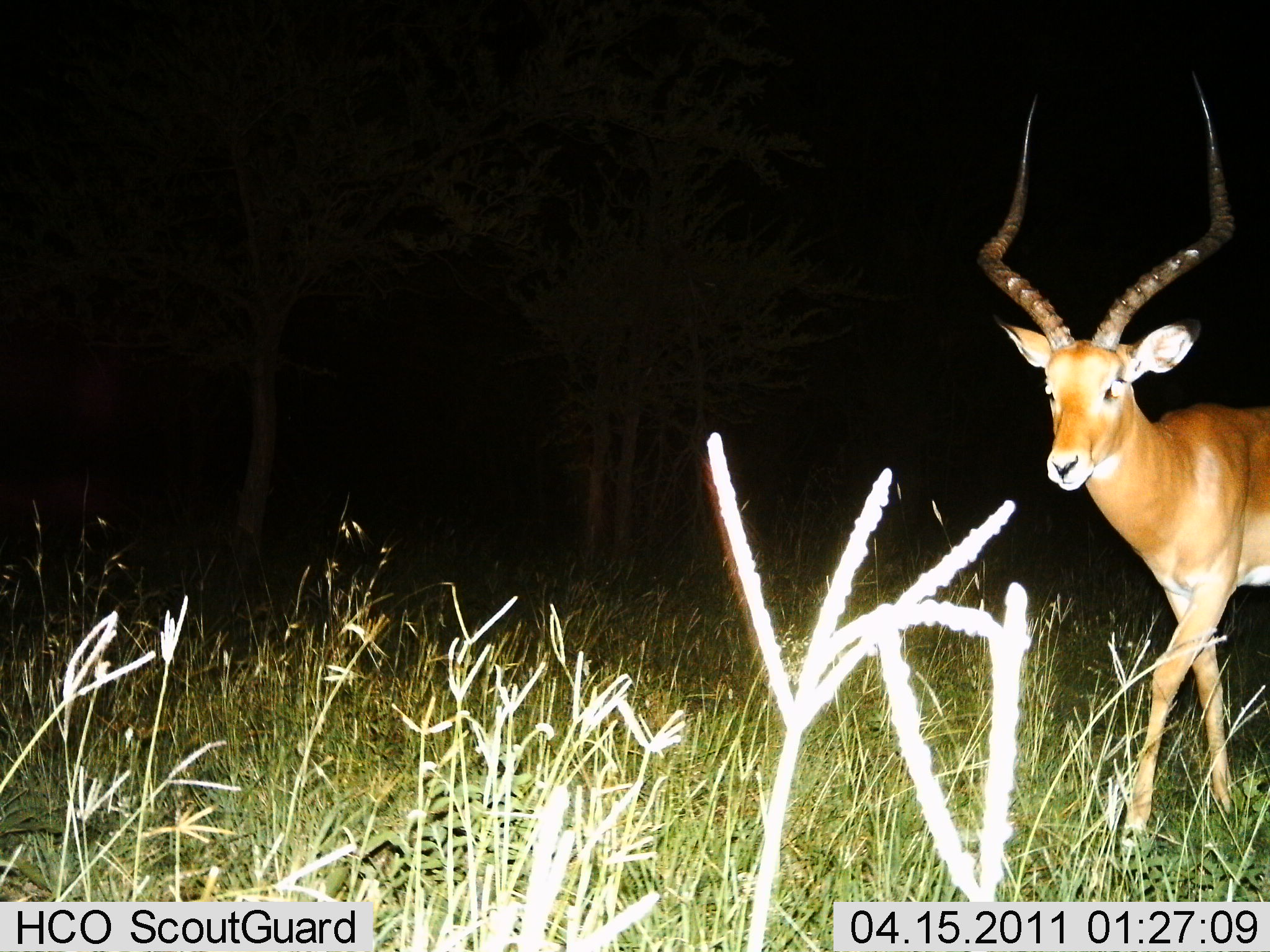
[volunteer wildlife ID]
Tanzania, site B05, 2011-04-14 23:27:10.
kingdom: Animalia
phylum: Chordata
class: Mammalia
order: Artiodactyla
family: Bovidae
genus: Aepyceros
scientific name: Aepyceros melampus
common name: impala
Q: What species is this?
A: Impala (Aepyceros melampus).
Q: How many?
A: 1.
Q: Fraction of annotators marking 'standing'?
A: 10%.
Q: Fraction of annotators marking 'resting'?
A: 0%.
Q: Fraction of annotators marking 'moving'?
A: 90%.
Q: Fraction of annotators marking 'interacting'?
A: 0%.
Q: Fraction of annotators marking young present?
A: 0%.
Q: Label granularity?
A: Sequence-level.